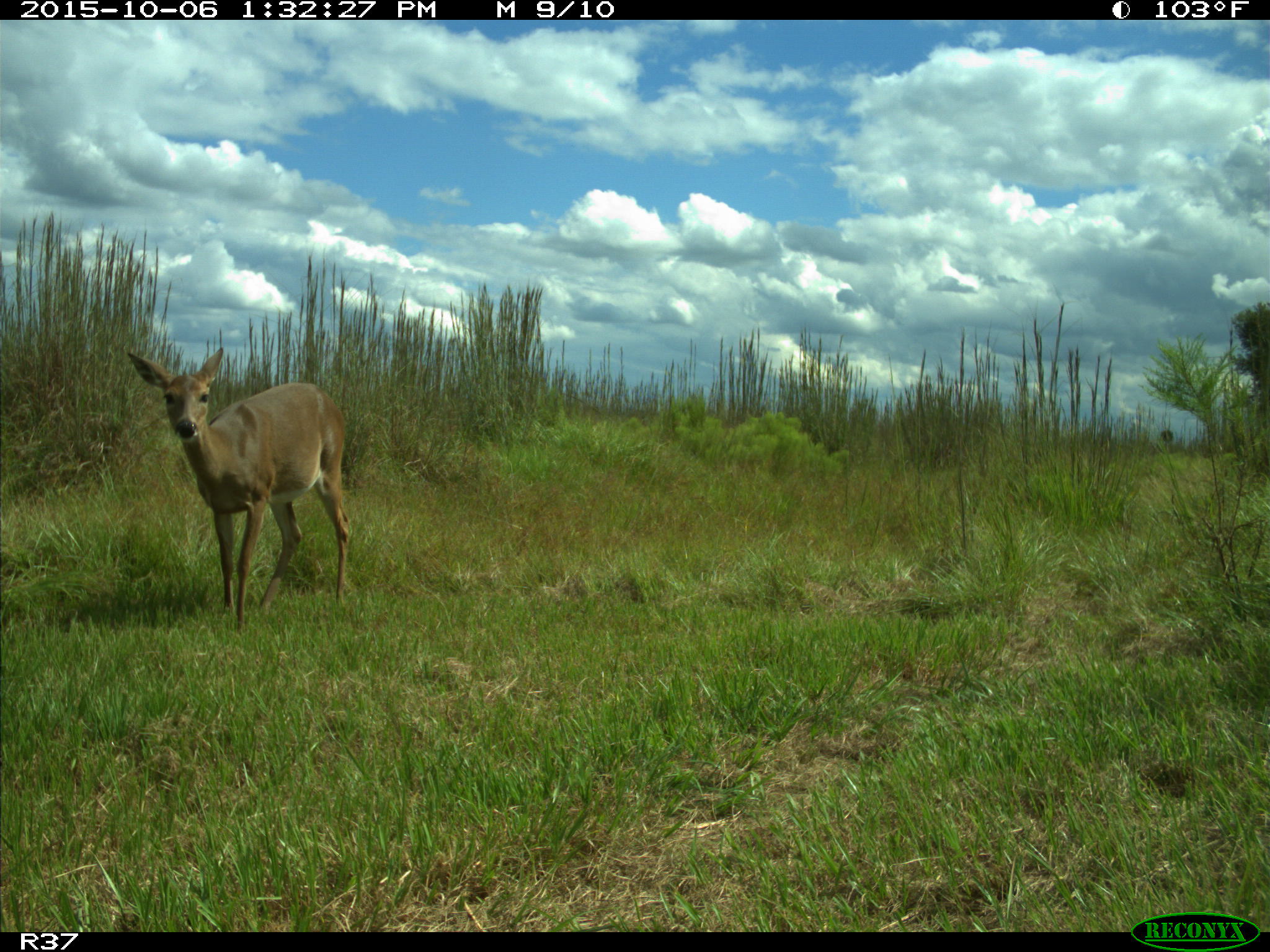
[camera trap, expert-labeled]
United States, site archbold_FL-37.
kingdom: Animalia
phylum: Chordata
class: Mammalia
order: Artiodactyla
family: Cervidae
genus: Odocoileus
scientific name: Odocoileus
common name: deer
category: unidentified deer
Unidentified deer (deer) (Odocoileus).